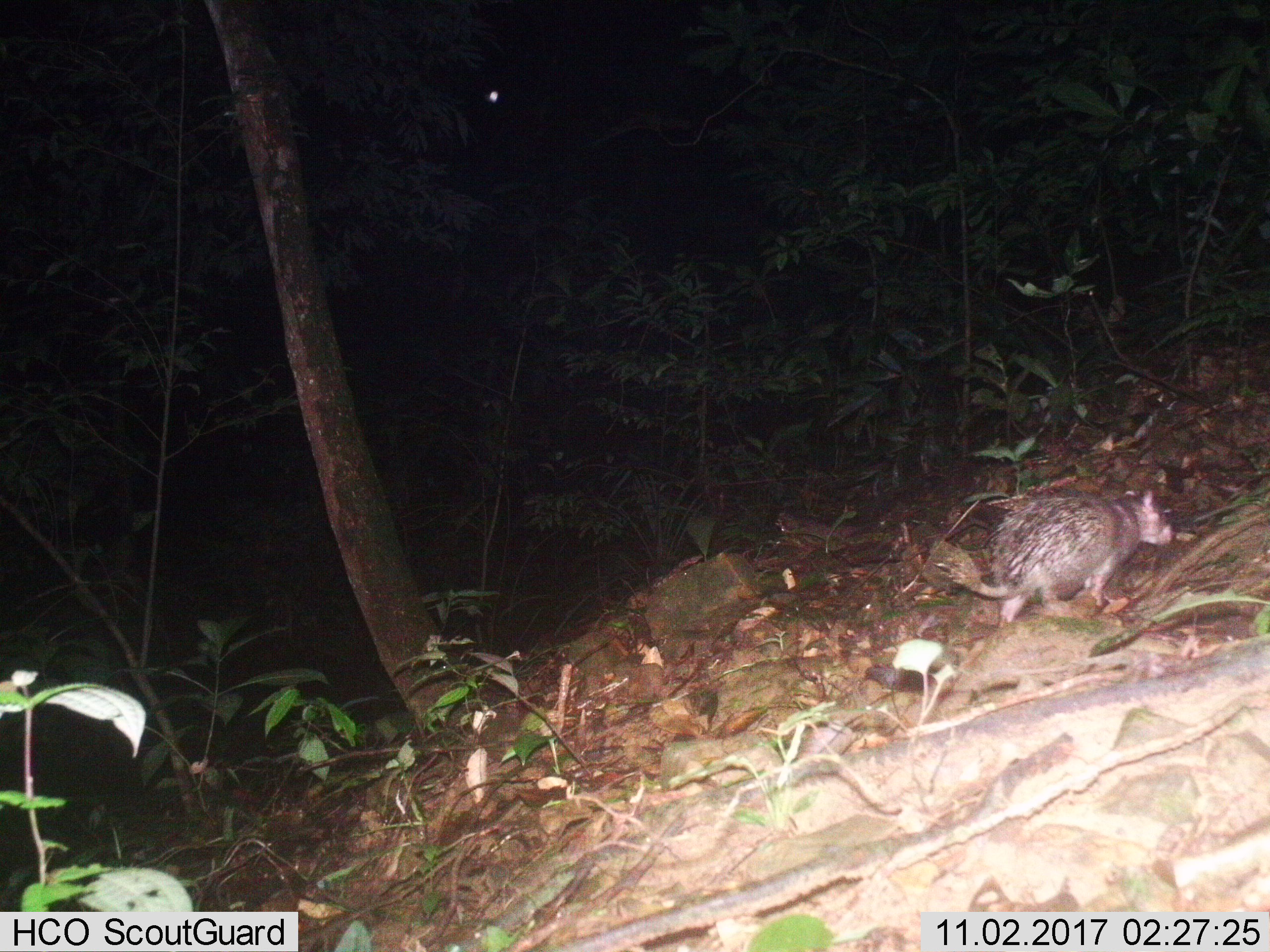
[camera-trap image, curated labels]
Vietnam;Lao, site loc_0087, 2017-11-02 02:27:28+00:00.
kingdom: Animalia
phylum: Chordata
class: Mammalia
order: Rodentia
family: Hystricidae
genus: Atherurus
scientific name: Atherurus macrourus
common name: asiatic brush-tailed porcupine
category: asiatic brush tailed porcupine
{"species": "asiatic brush tailed porcupine (asiatic brush-tailed porcupine) (Atherurus macrourus)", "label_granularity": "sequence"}